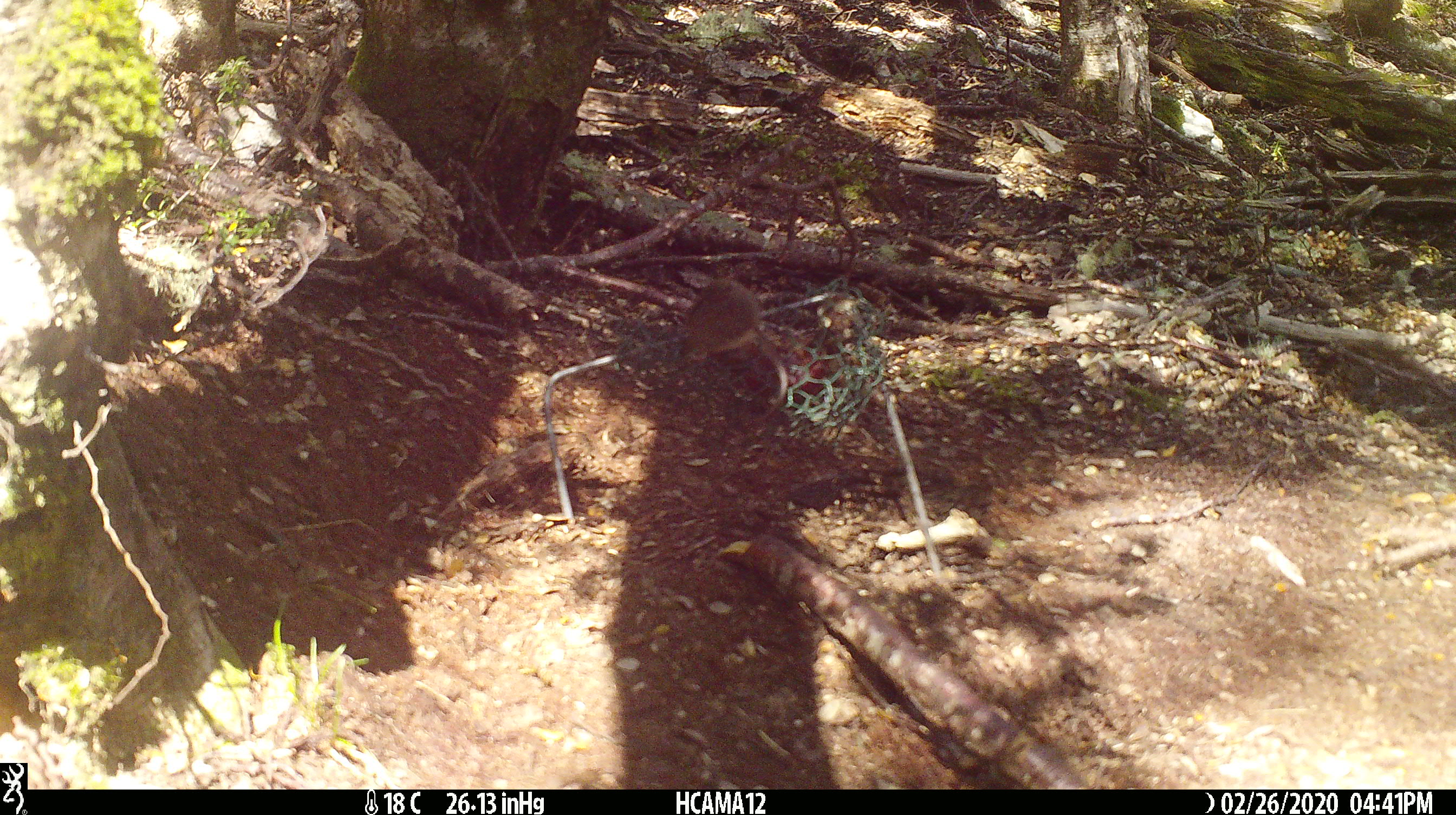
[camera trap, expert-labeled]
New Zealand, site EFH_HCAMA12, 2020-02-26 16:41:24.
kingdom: Animalia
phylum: Chordata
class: Mammalia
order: Rodentia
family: Muridae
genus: Mus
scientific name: Mus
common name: mouse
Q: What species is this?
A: Mouse (Mus).